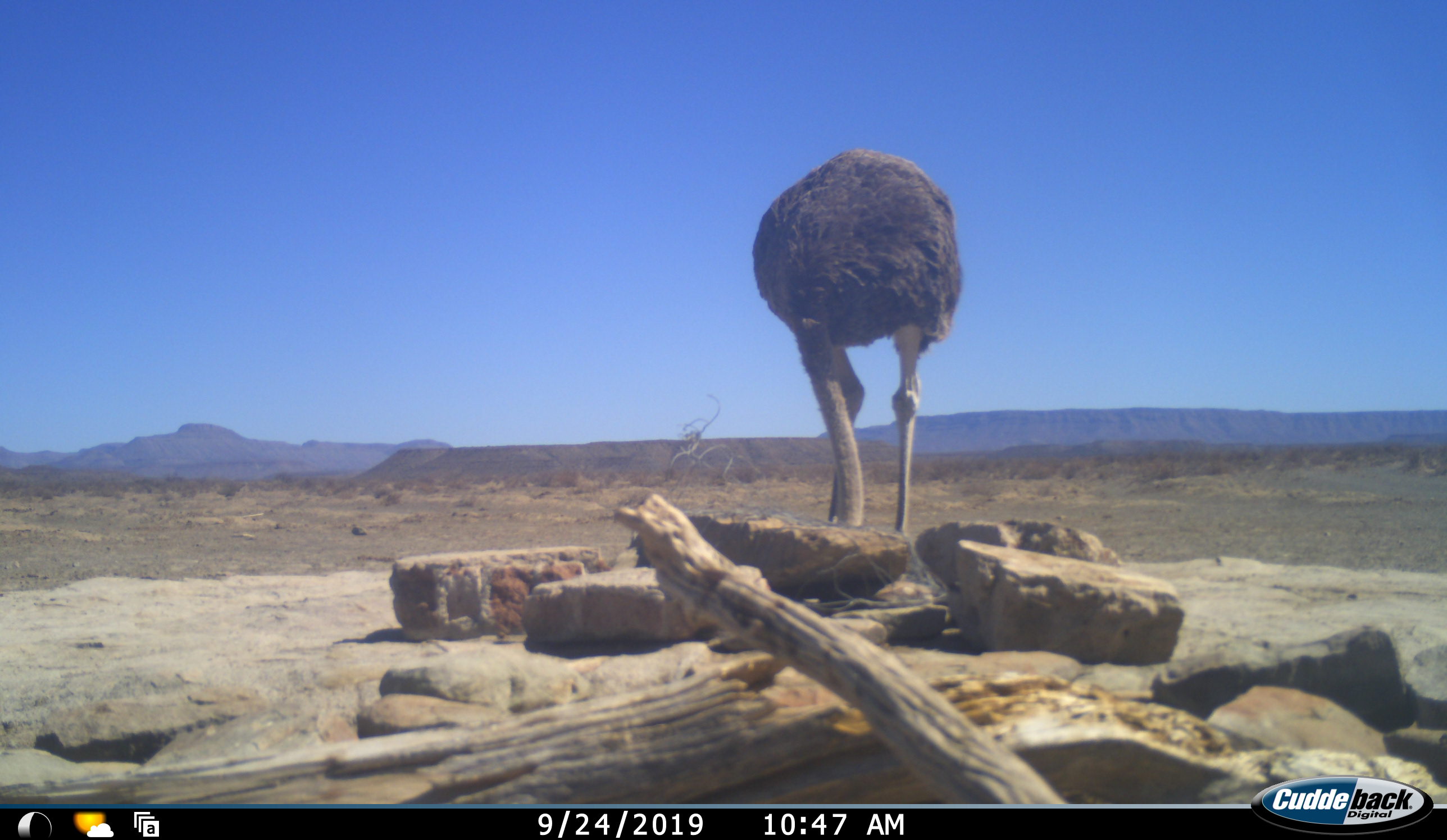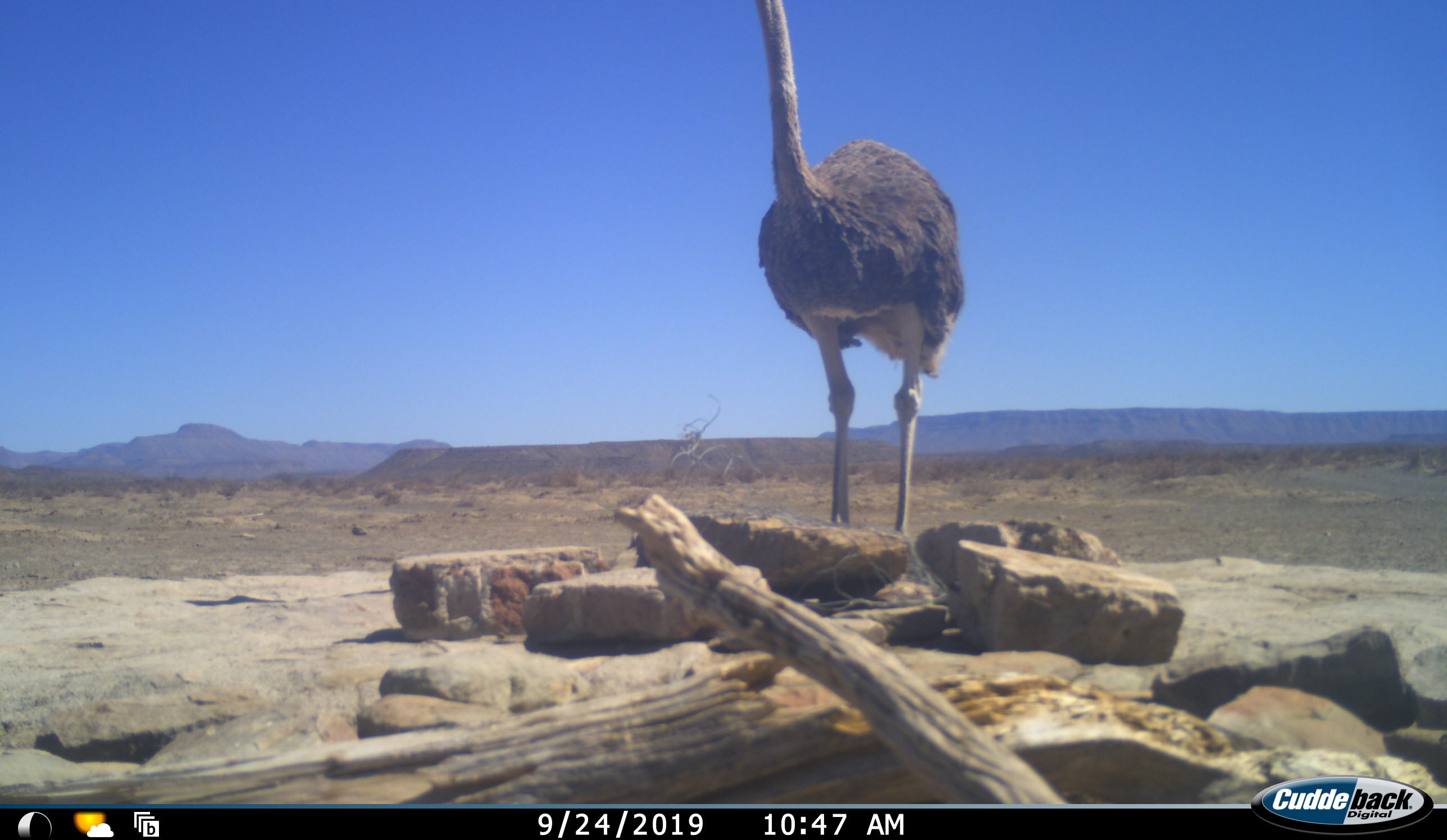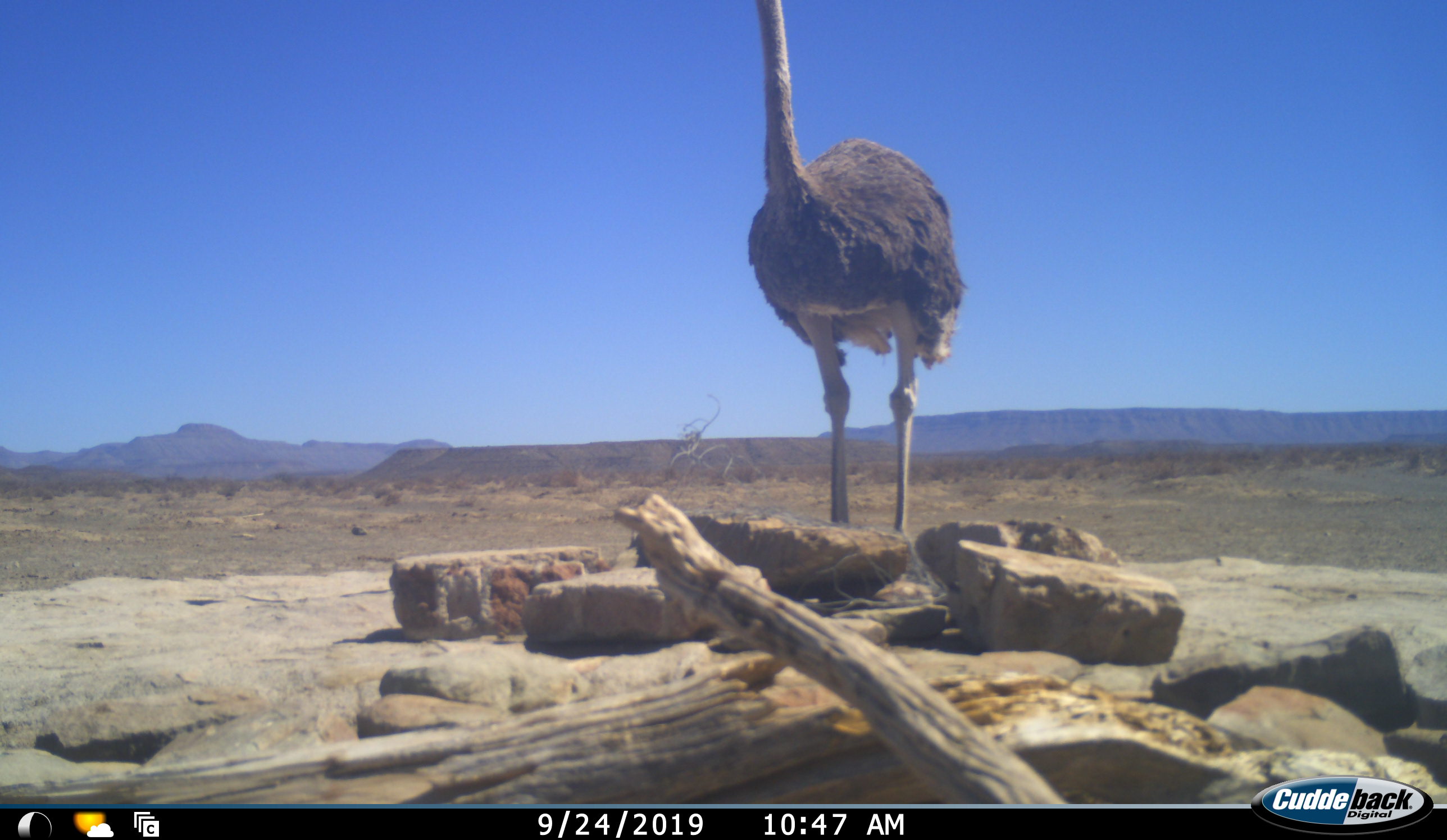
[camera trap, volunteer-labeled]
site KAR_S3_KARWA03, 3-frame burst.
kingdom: Animalia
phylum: Chordata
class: Aves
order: Struthioniformes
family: Struthionidae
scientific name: Struthionidae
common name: ostrich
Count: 1.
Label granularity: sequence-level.